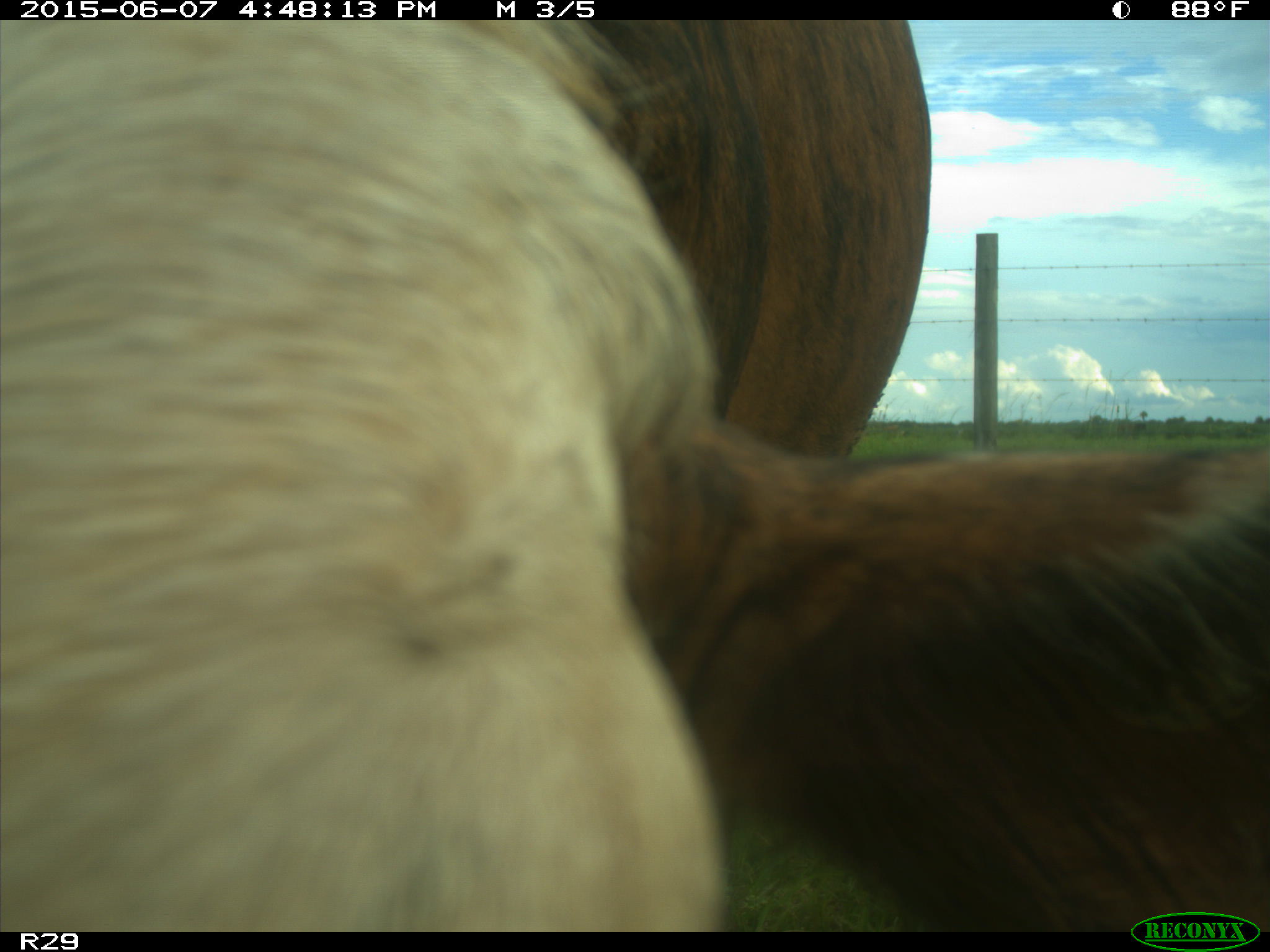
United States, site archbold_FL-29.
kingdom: Animalia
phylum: Chordata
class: Mammalia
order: Artiodactyla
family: Bovidae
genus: Bos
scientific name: Bos taurus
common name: domestic cow